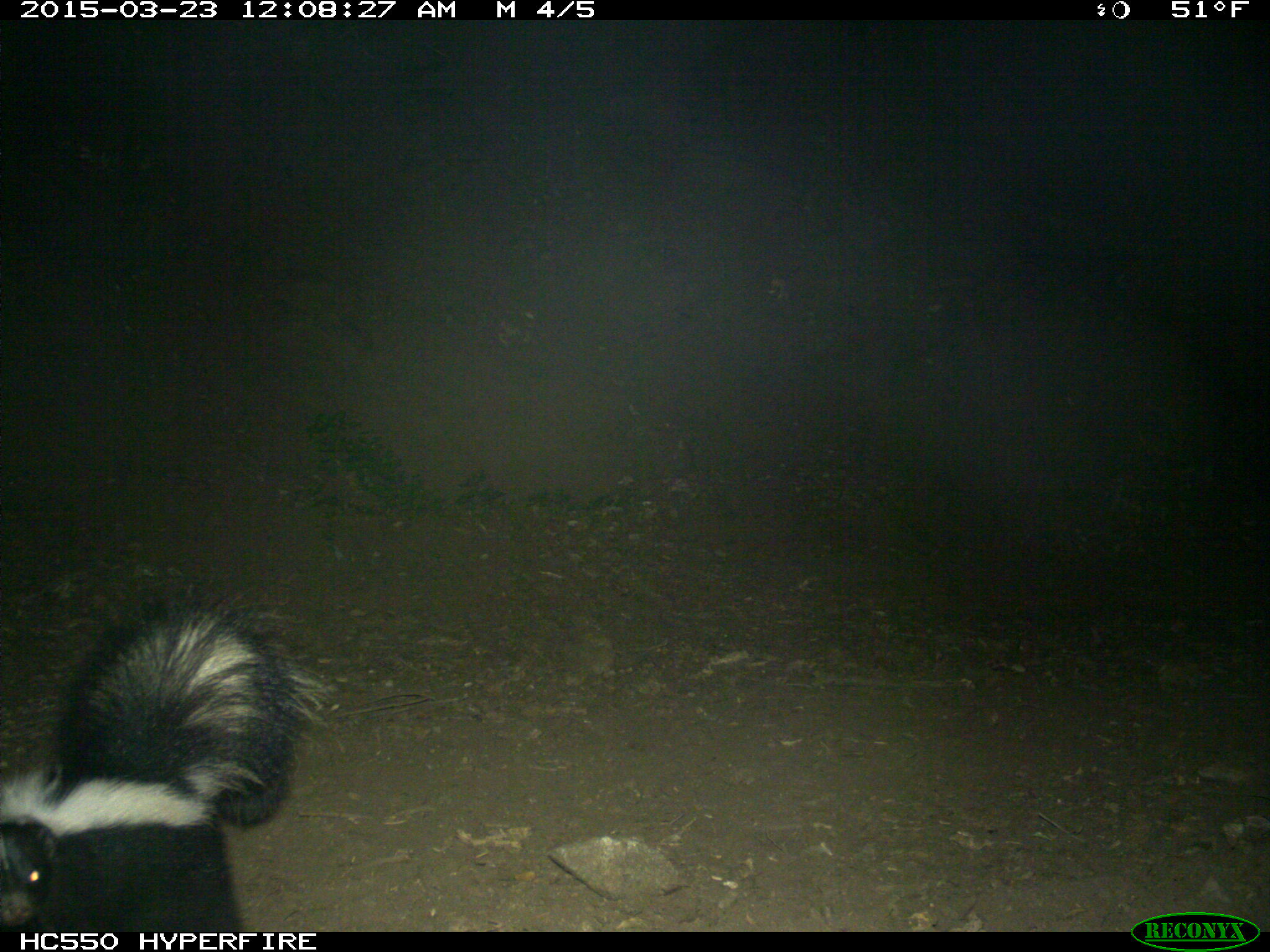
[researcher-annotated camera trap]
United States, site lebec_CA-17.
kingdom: Animalia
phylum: Chordata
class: Mammalia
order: Carnivora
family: Mephitidae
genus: Mephitis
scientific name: Mephitis mephitis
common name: striped skunk